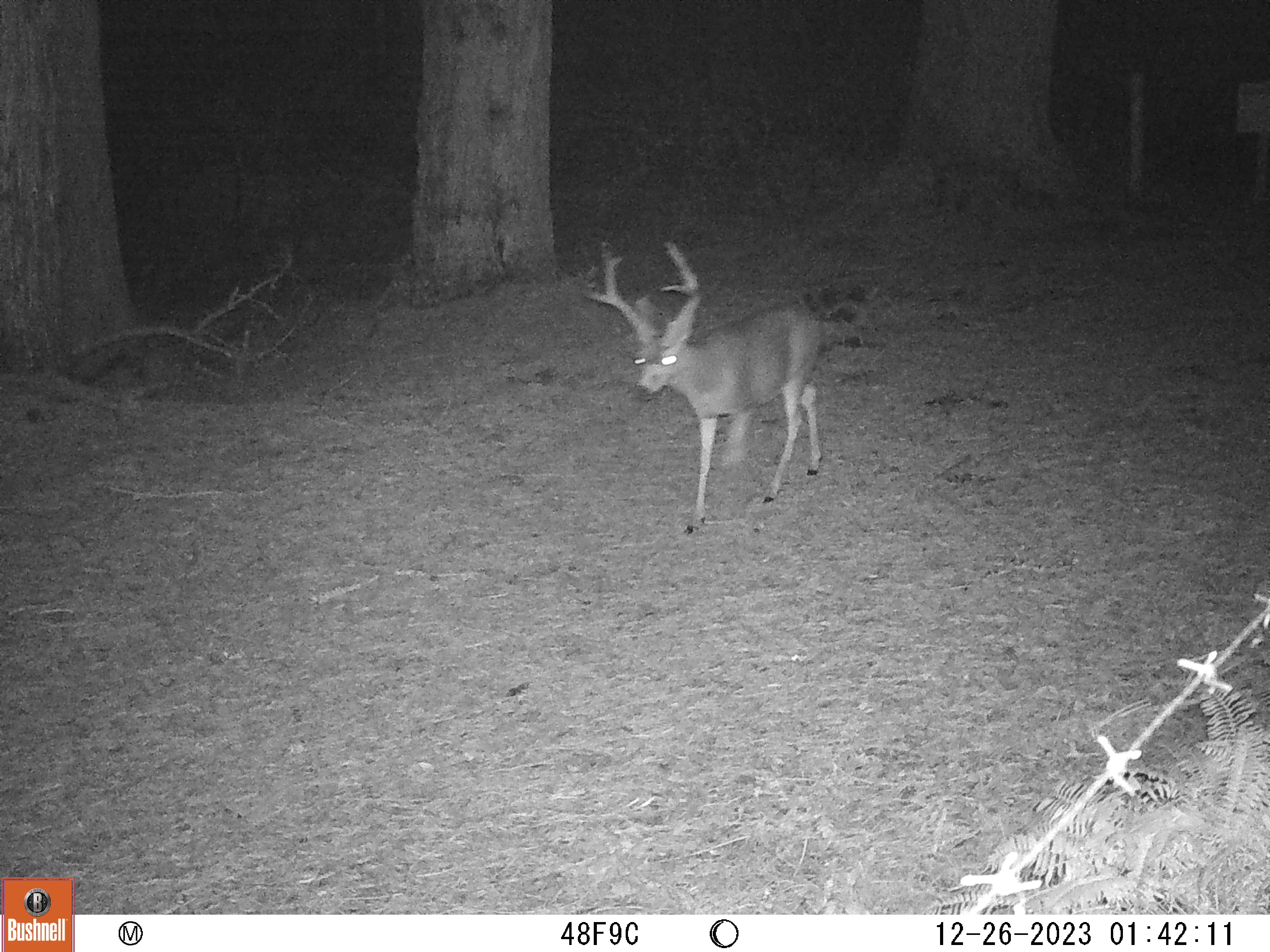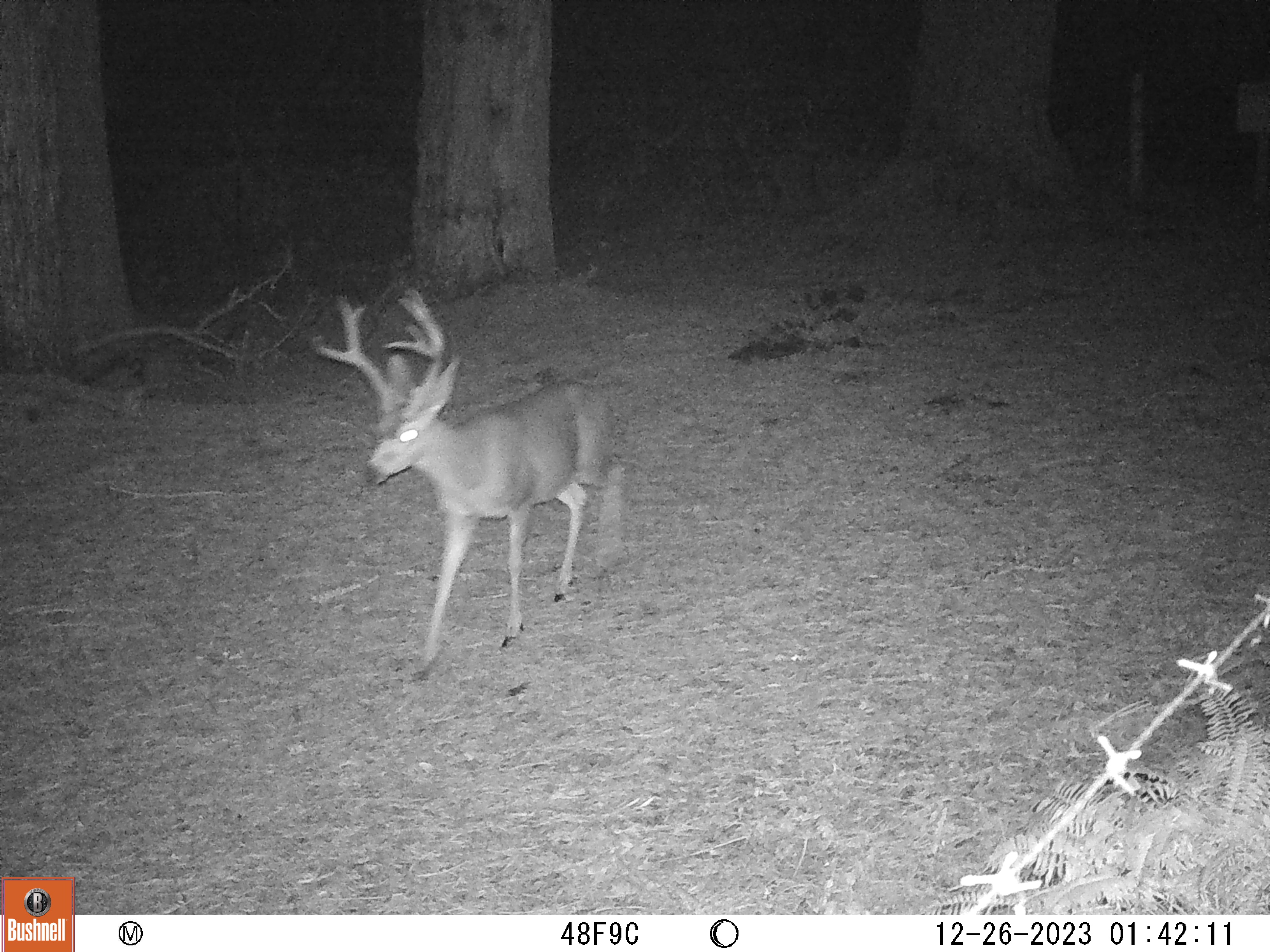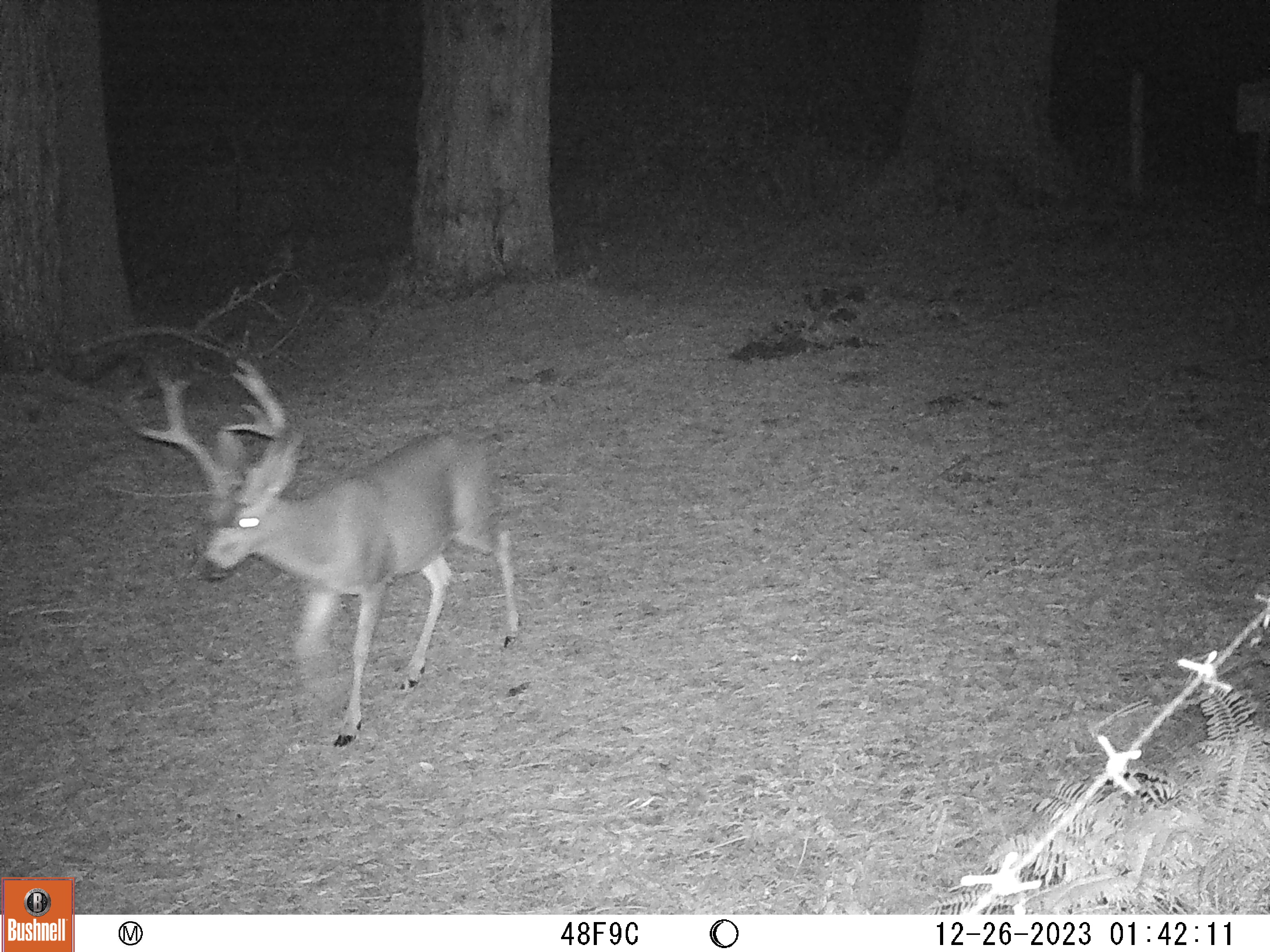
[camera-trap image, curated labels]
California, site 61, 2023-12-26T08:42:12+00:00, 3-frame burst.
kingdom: Animalia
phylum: Chordata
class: Mammalia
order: Artiodactyla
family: Cervidae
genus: Odocoileus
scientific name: Odocoileus hemionus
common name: mule deer